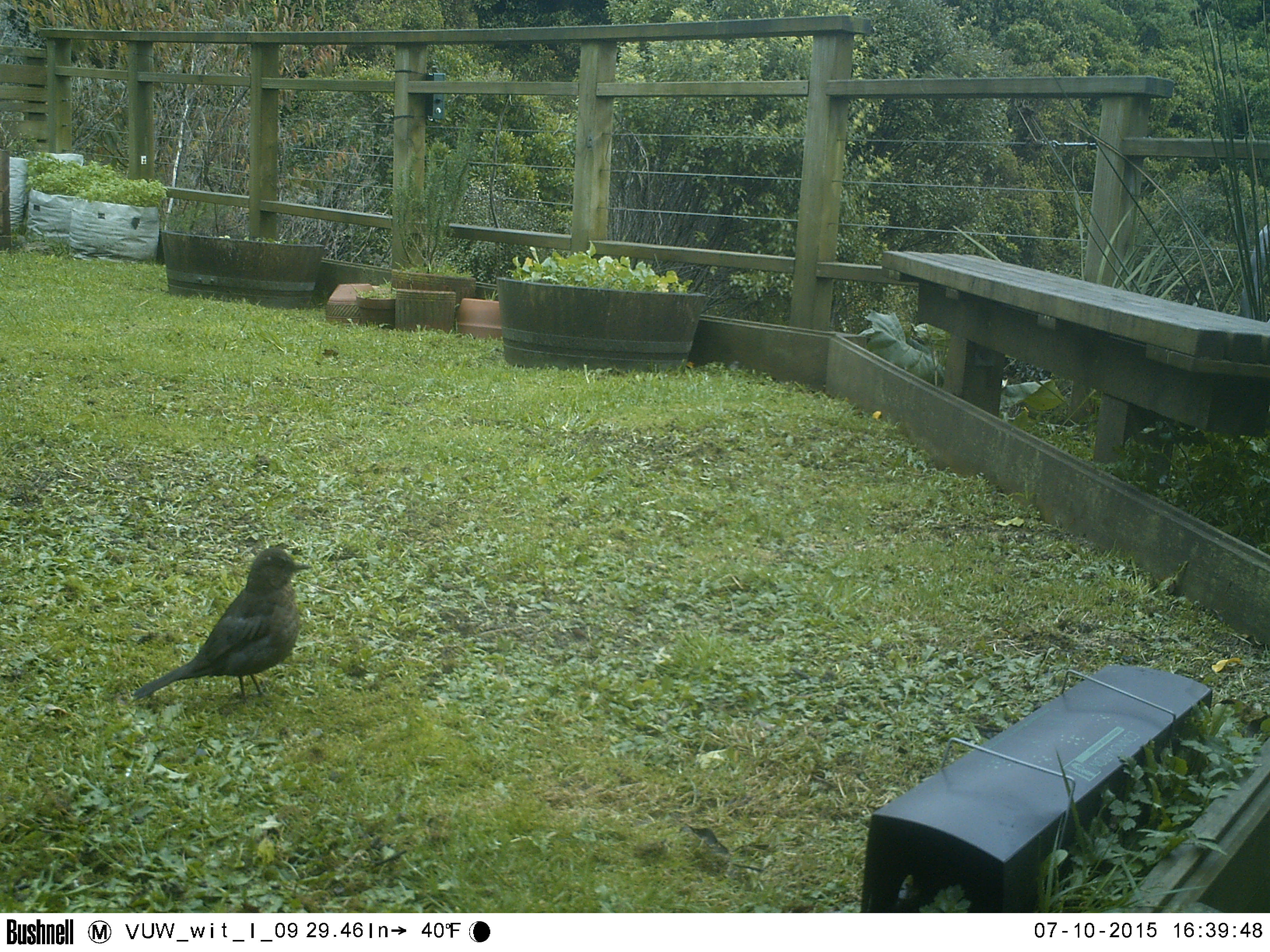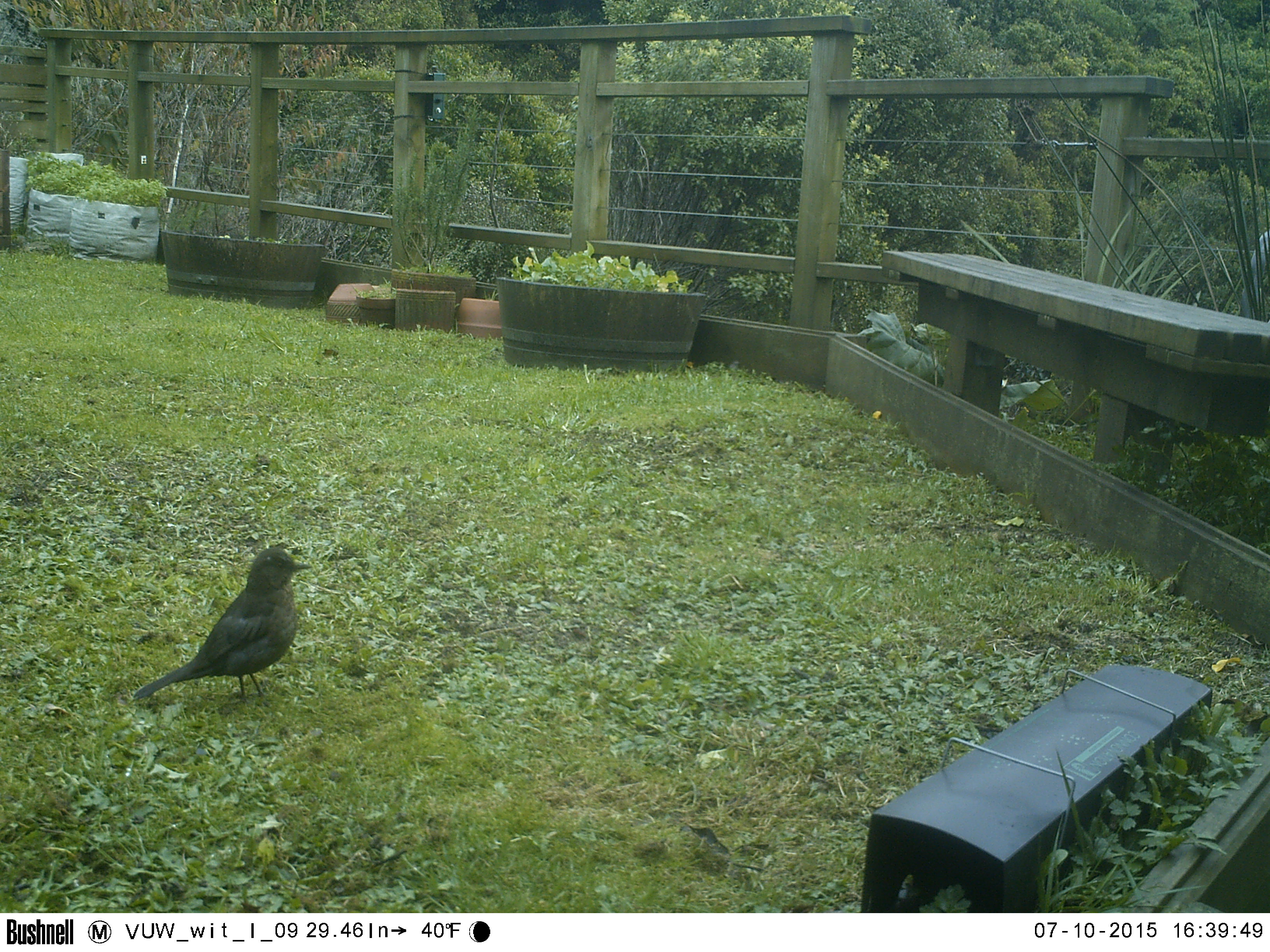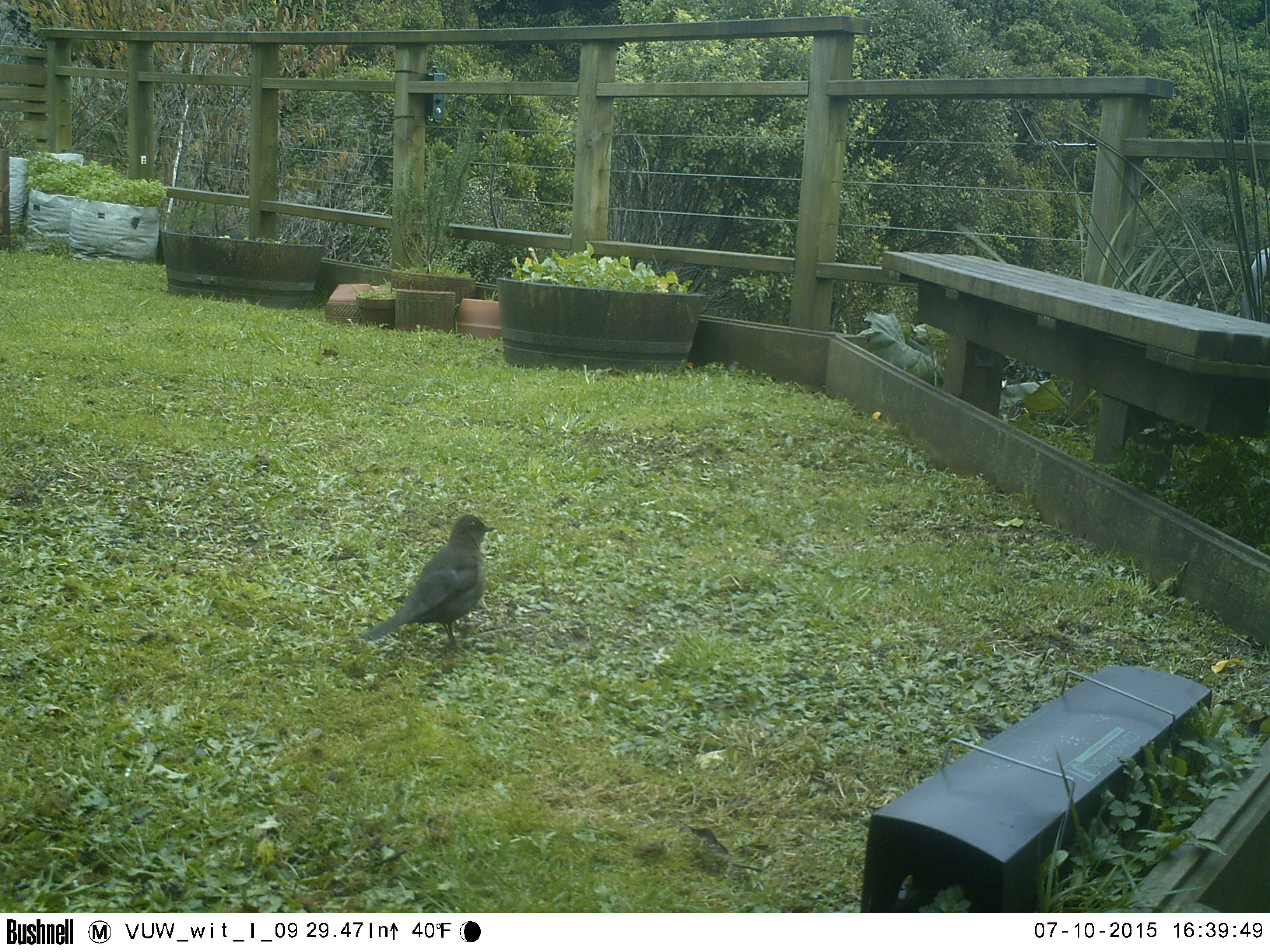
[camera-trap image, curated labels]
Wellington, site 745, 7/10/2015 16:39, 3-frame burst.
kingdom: Animalia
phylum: Chordata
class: Aves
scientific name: Aves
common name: bird